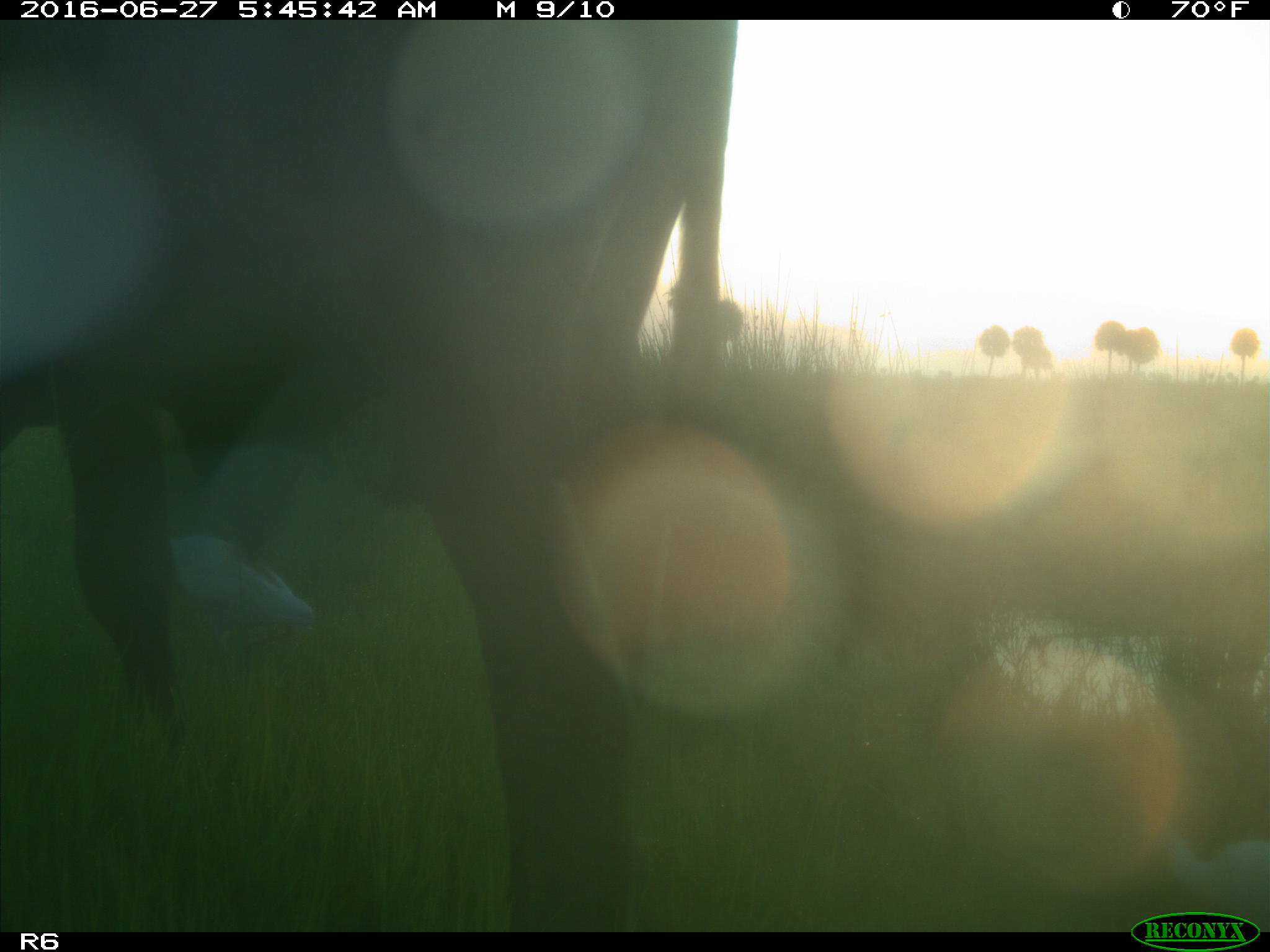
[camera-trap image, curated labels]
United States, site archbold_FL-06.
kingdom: Animalia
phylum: Chordata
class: Mammalia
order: Artiodactyla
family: Bovidae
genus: Bos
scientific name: Bos taurus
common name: domestic cow